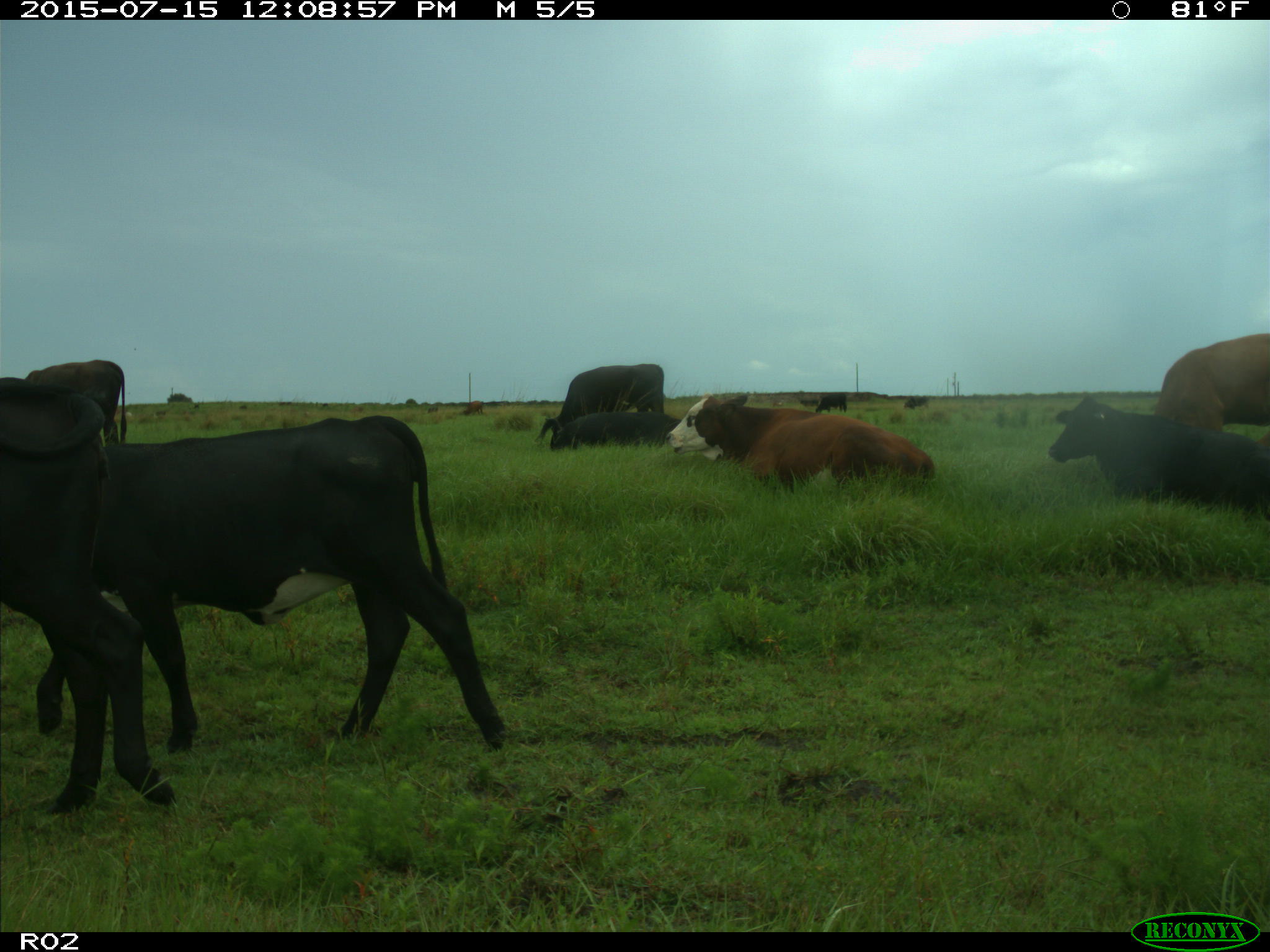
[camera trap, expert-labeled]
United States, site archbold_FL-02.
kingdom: Animalia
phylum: Chordata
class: Mammalia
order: Artiodactyla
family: Bovidae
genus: Bos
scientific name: Bos taurus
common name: domestic cow